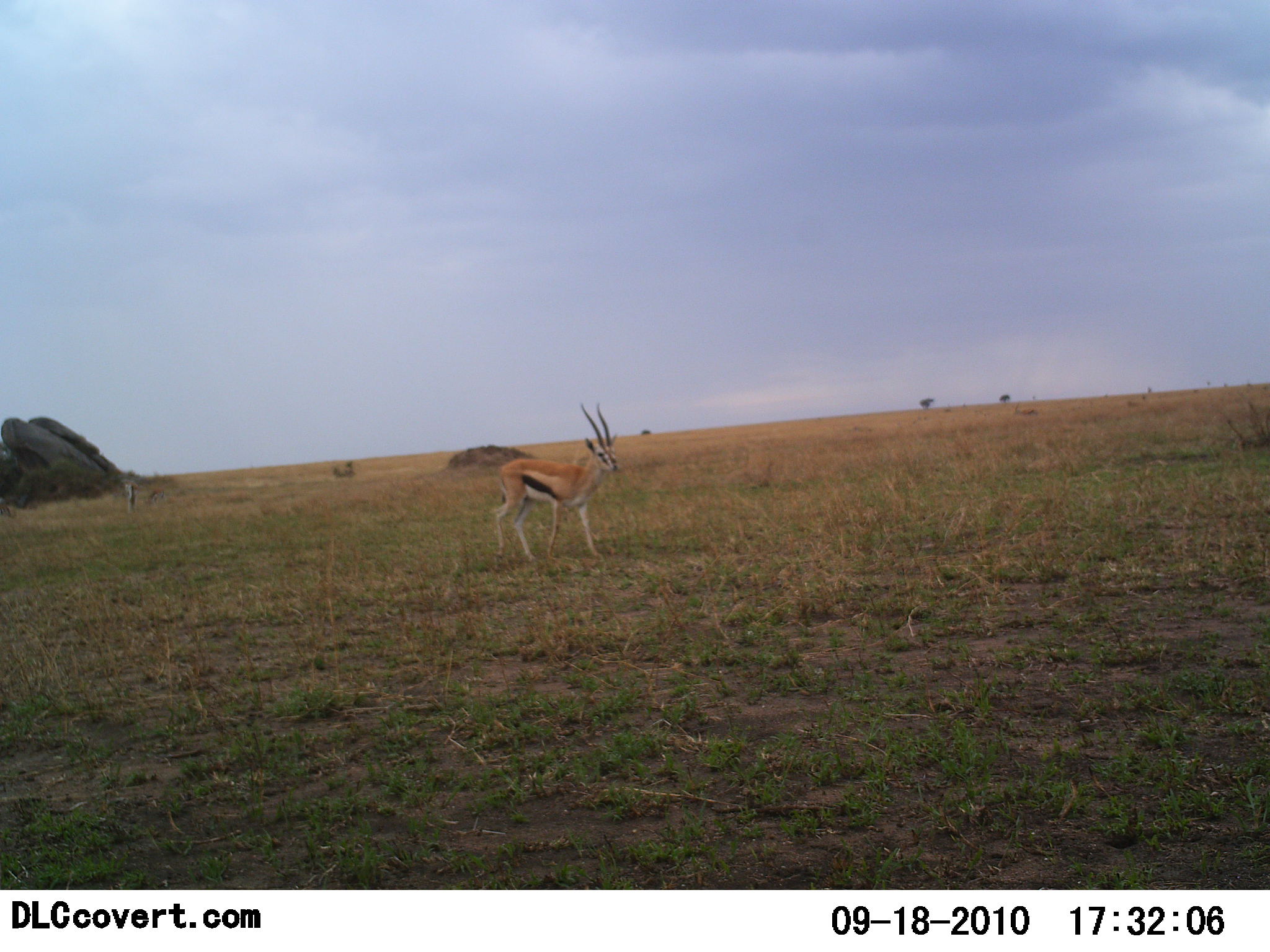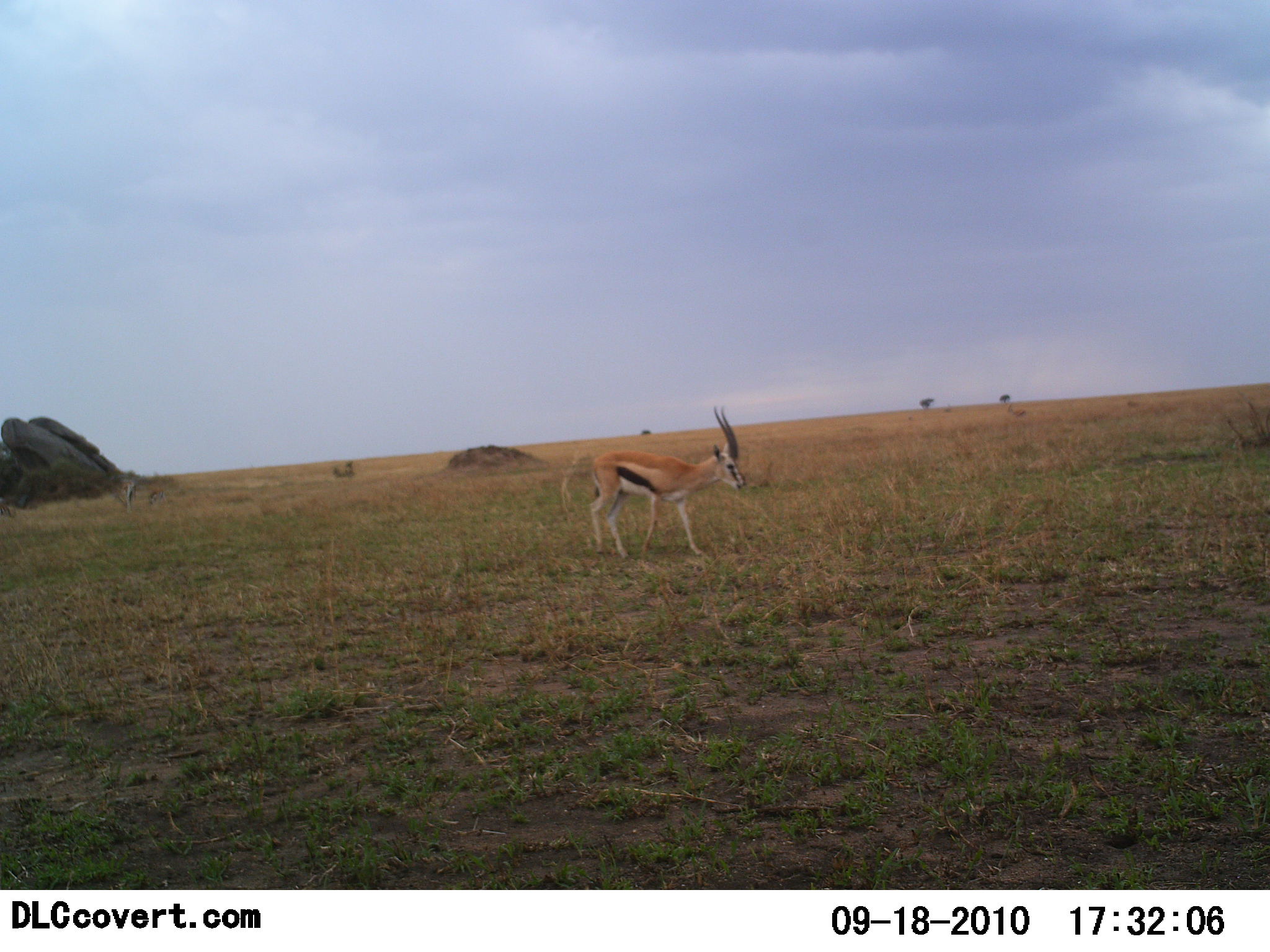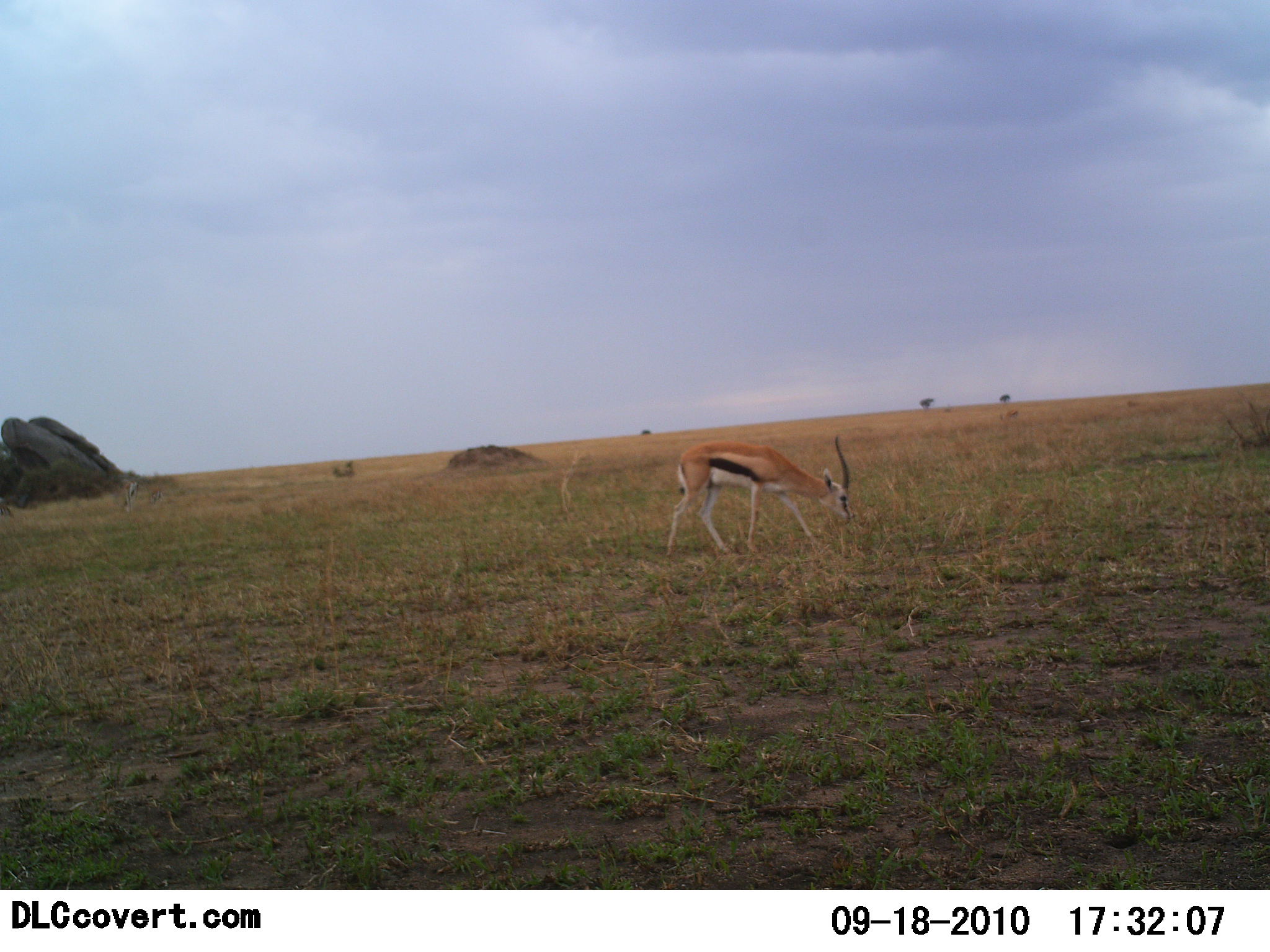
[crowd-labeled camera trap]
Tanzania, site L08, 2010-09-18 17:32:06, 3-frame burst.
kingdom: Animalia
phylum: Chordata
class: Mammalia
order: Artiodactyla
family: Bovidae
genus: Eudorcas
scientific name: Eudorcas thomsonii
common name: thomson's gazelle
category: gazellethomsons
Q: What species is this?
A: Gazellethomsons (thomson's gazelle) (Eudorcas thomsonii).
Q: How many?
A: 1.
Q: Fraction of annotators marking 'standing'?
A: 19%.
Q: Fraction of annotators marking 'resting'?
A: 0%.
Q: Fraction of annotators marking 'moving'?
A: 62%.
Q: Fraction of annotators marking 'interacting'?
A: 0%.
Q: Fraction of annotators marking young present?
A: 6%.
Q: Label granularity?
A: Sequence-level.